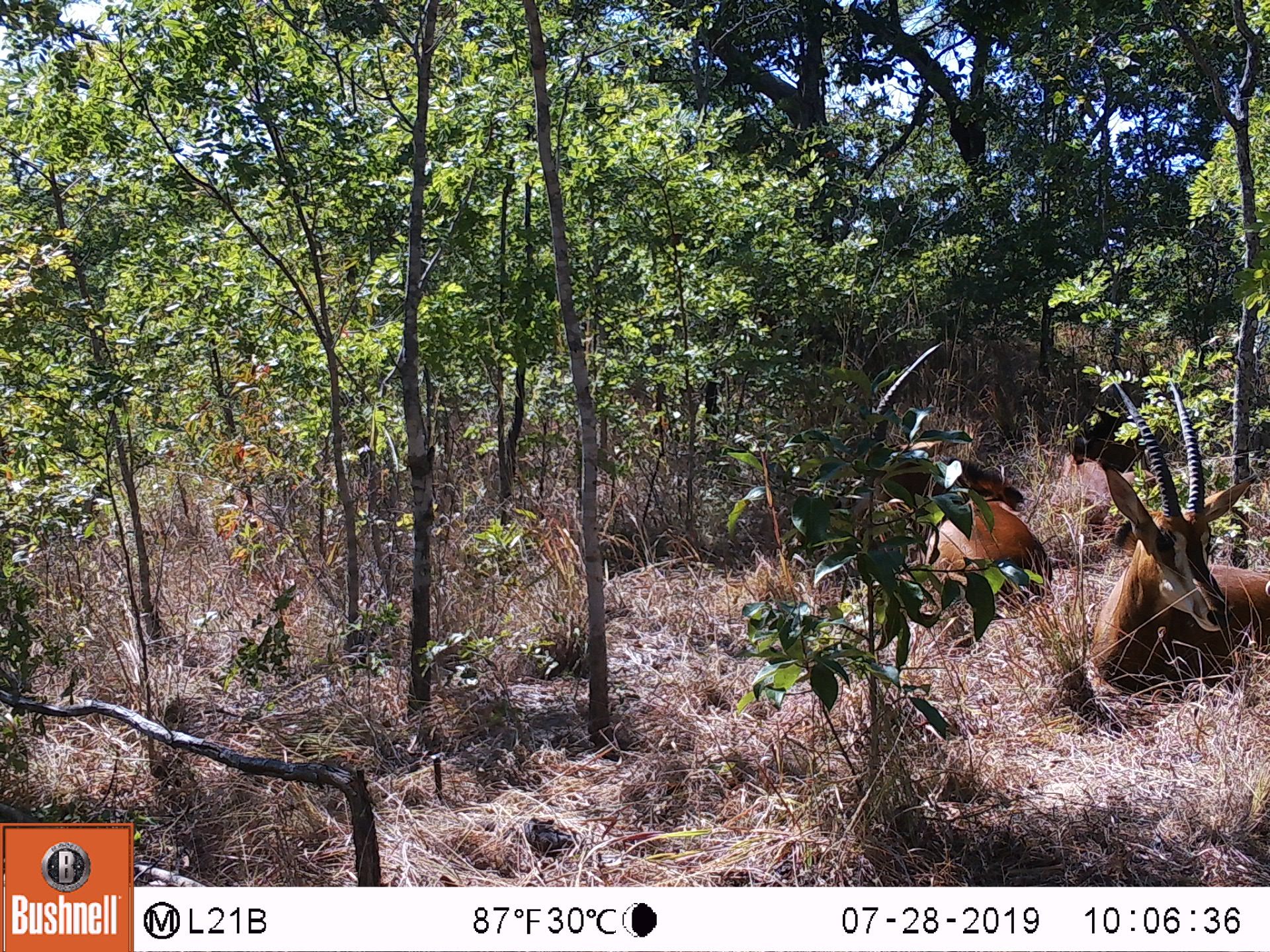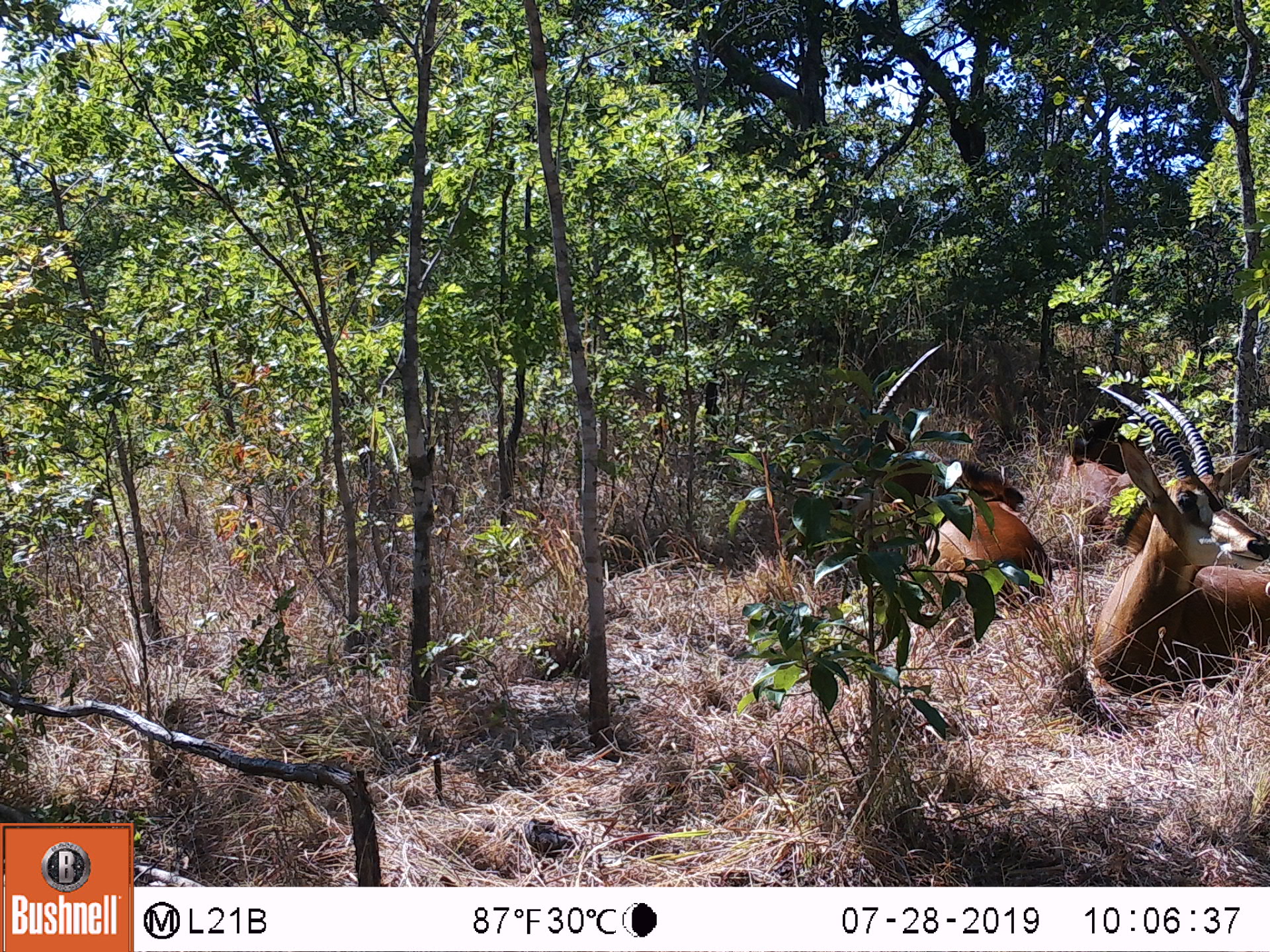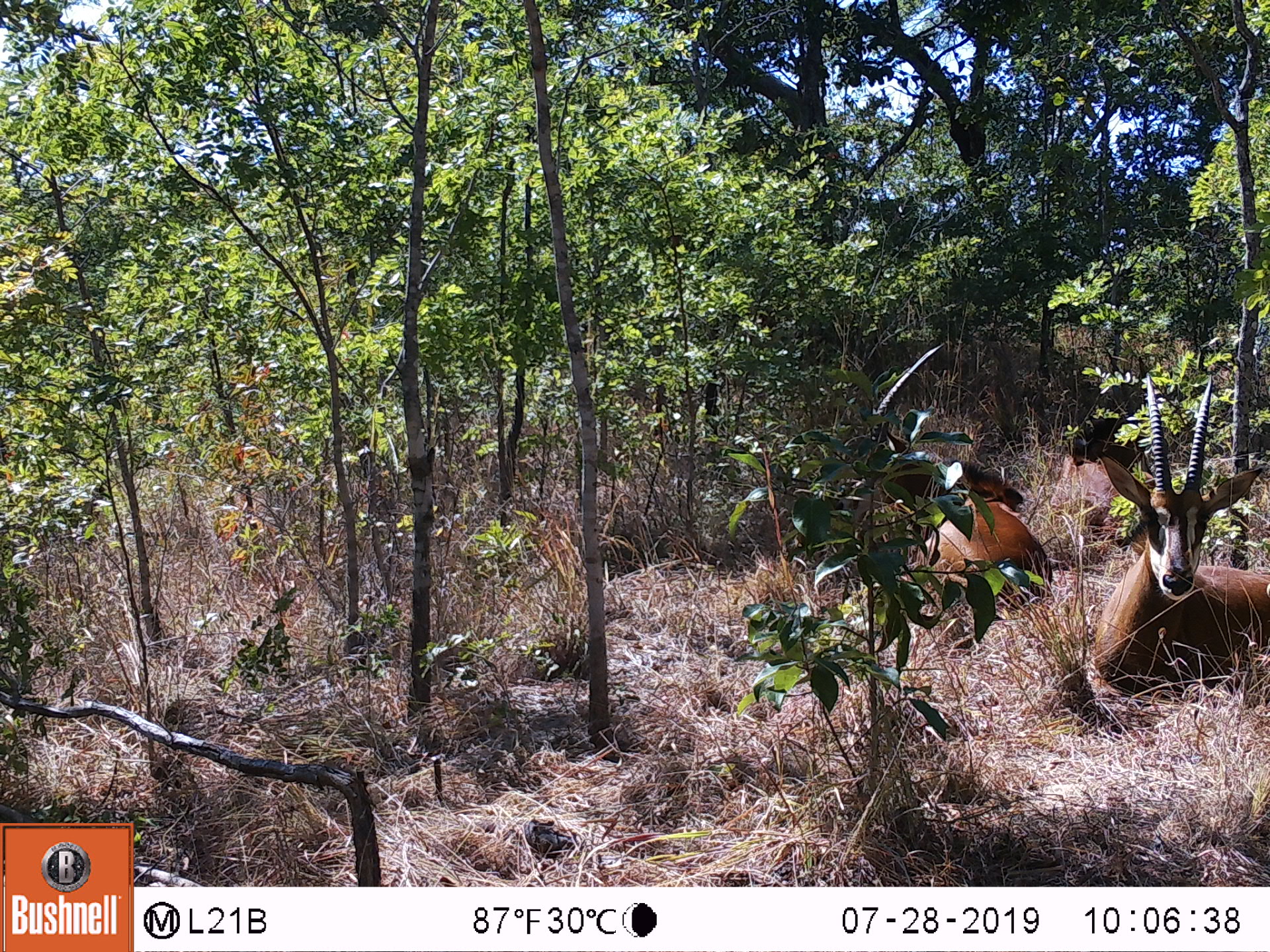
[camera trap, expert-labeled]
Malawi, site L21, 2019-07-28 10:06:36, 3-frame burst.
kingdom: Animalia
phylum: Chordata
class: Mammalia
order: Artiodactyla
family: Bovidae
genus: Hippotragus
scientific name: Hippotragus niger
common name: sable antelope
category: sable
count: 2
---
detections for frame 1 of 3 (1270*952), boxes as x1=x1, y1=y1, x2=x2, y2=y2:
sable: x1=1067, y1=372, x2=1262, y2=710; x1=843, y1=332, x2=1056, y2=623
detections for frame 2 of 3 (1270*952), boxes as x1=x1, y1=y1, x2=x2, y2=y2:
sable: x1=838, y1=341, x2=1047, y2=638; x1=1081, y1=385, x2=1262, y2=685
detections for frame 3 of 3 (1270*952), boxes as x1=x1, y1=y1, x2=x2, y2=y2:
sable: x1=1082, y1=372, x2=1262, y2=717; x1=841, y1=342, x2=1057, y2=628